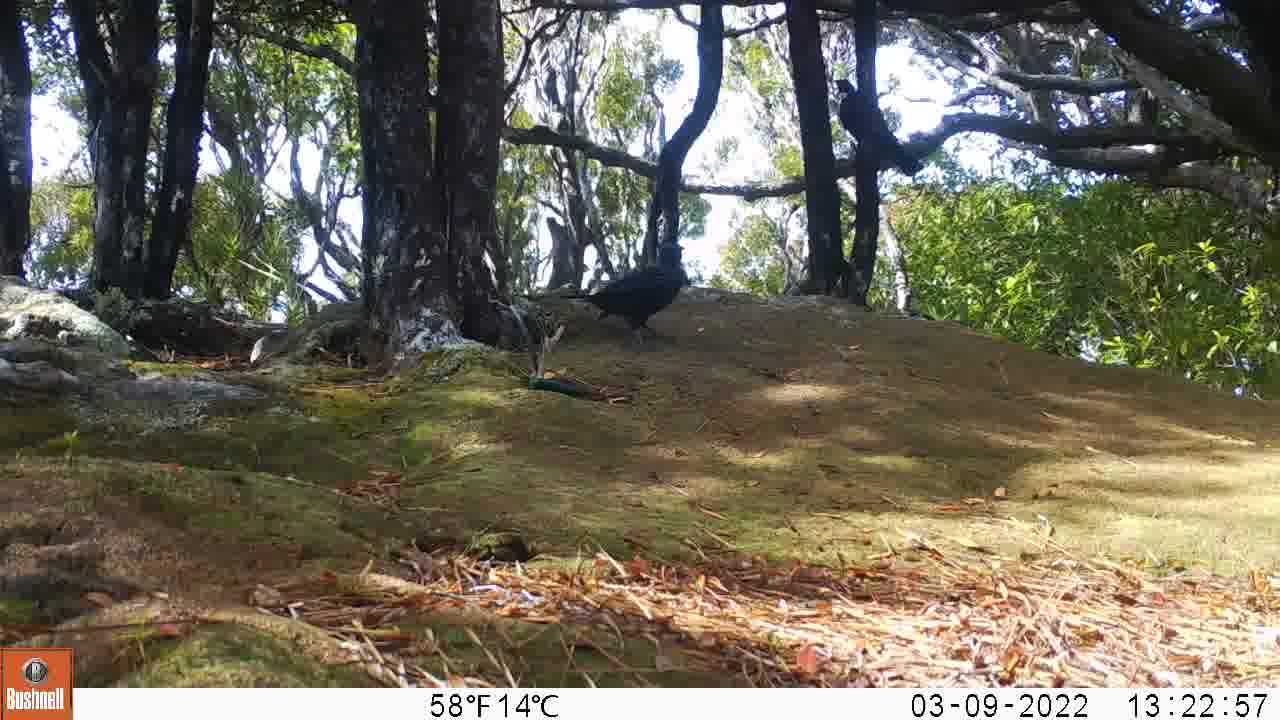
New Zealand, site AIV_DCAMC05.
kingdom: Animalia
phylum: Chordata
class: Aves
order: Passeriformes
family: Meliphagidae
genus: Prosthemadera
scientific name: Prosthemadera novaeseelandiae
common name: tui